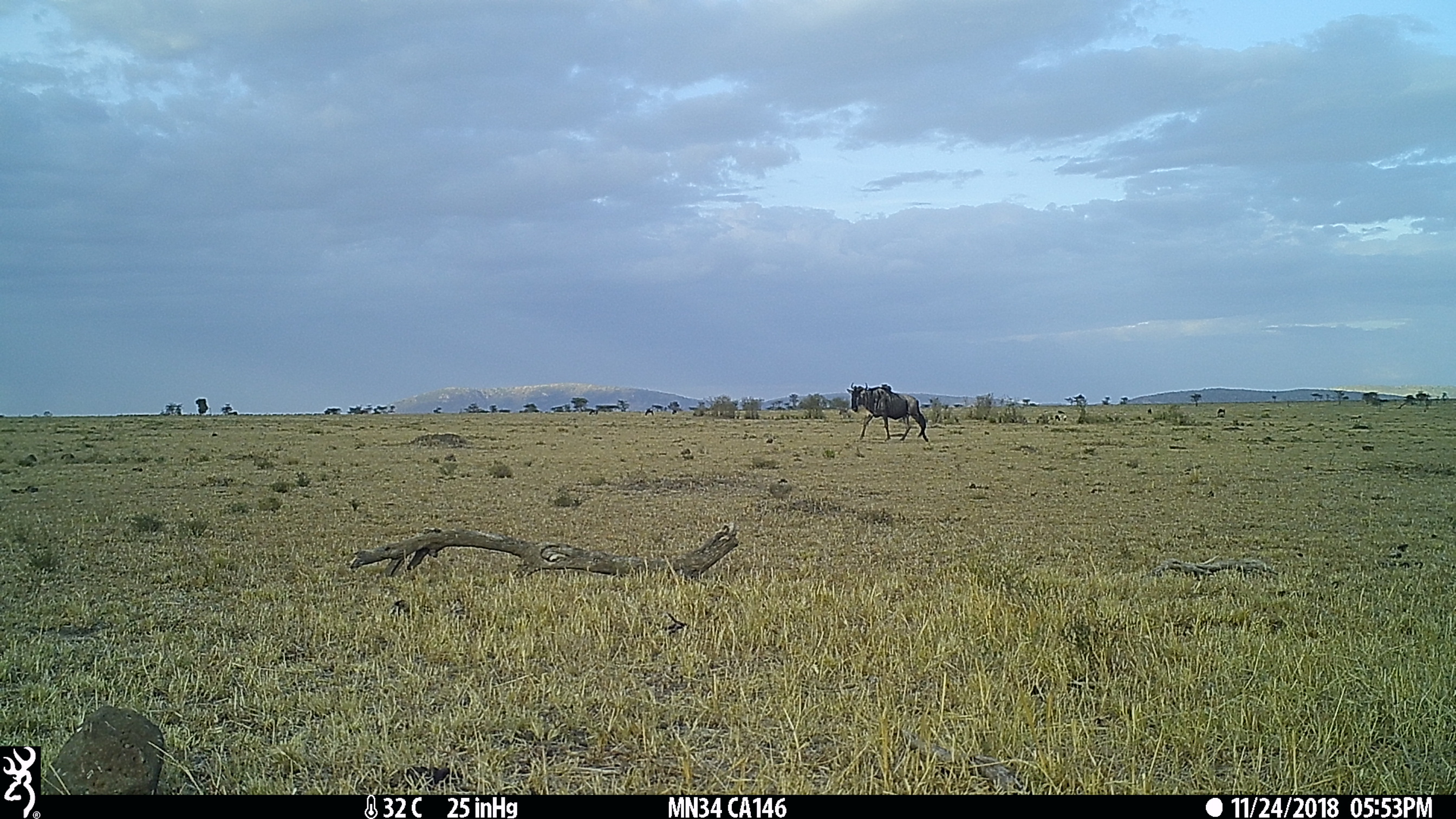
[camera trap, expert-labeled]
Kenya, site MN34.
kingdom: Animalia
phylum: Chordata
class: Mammalia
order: Artiodactyla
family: Bovidae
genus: Connochaetes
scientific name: Connochaetes taurinus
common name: blue wildebeest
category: wildebeest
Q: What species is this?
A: Wildebeest (blue wildebeest) (Connochaetes taurinus).